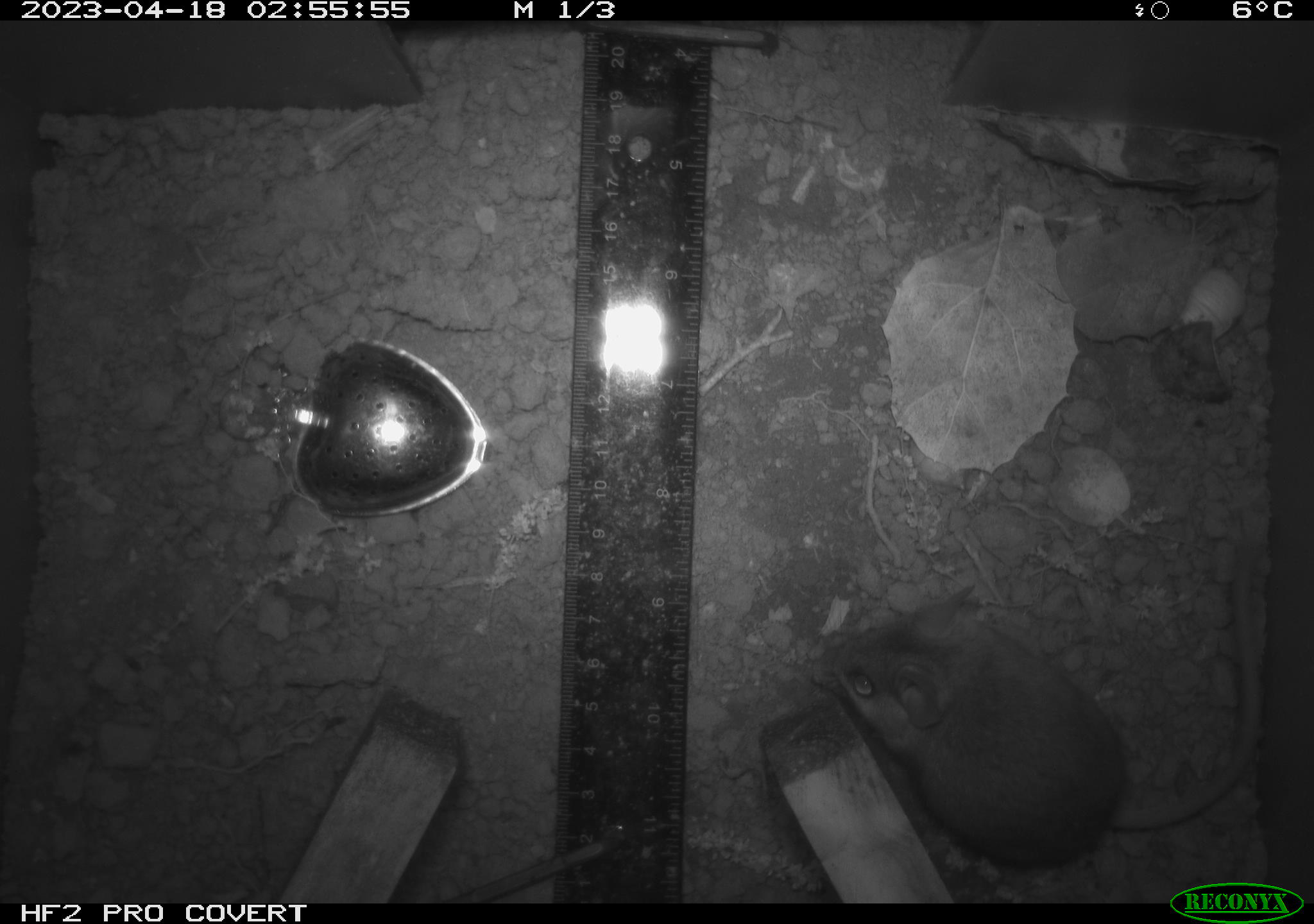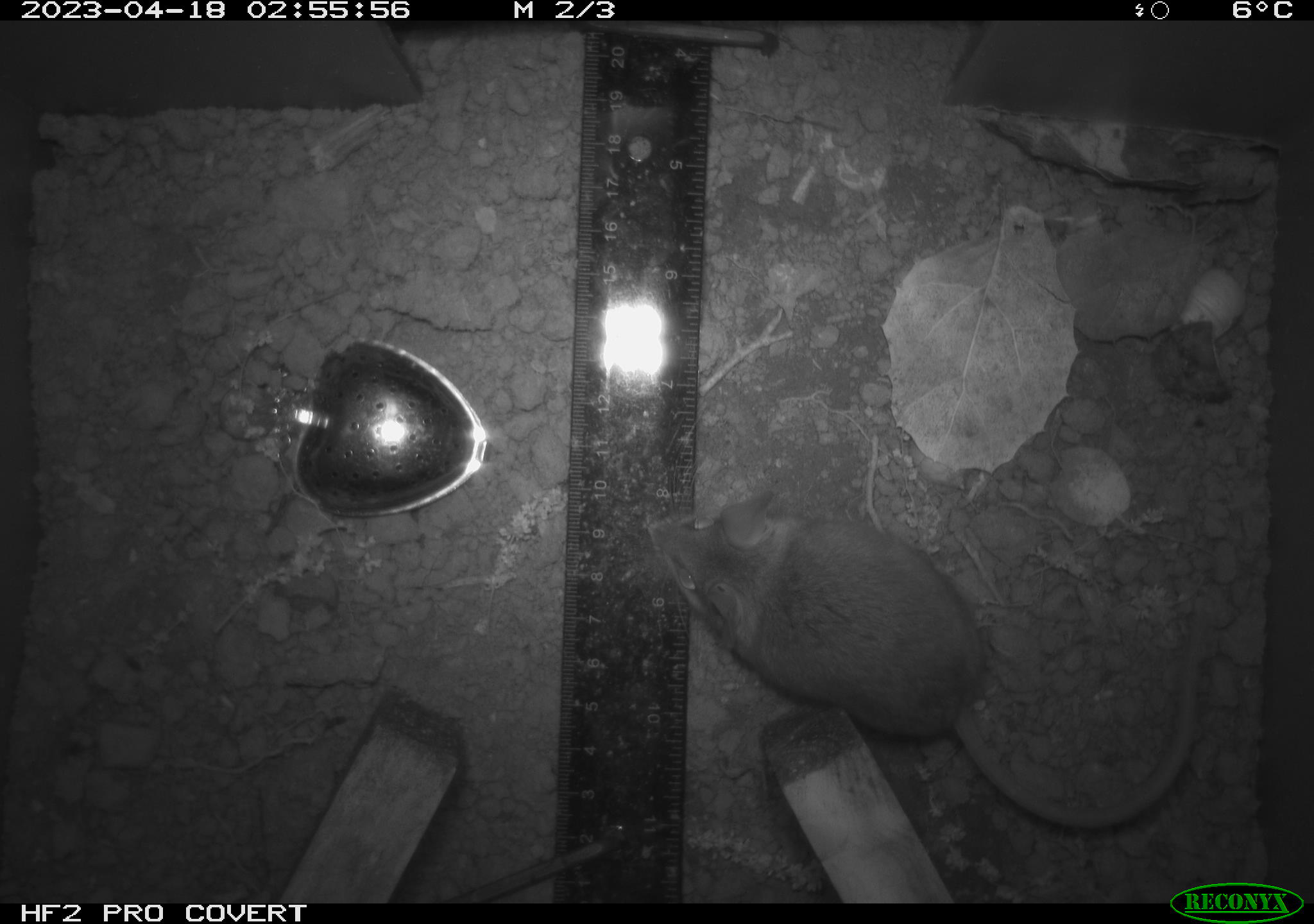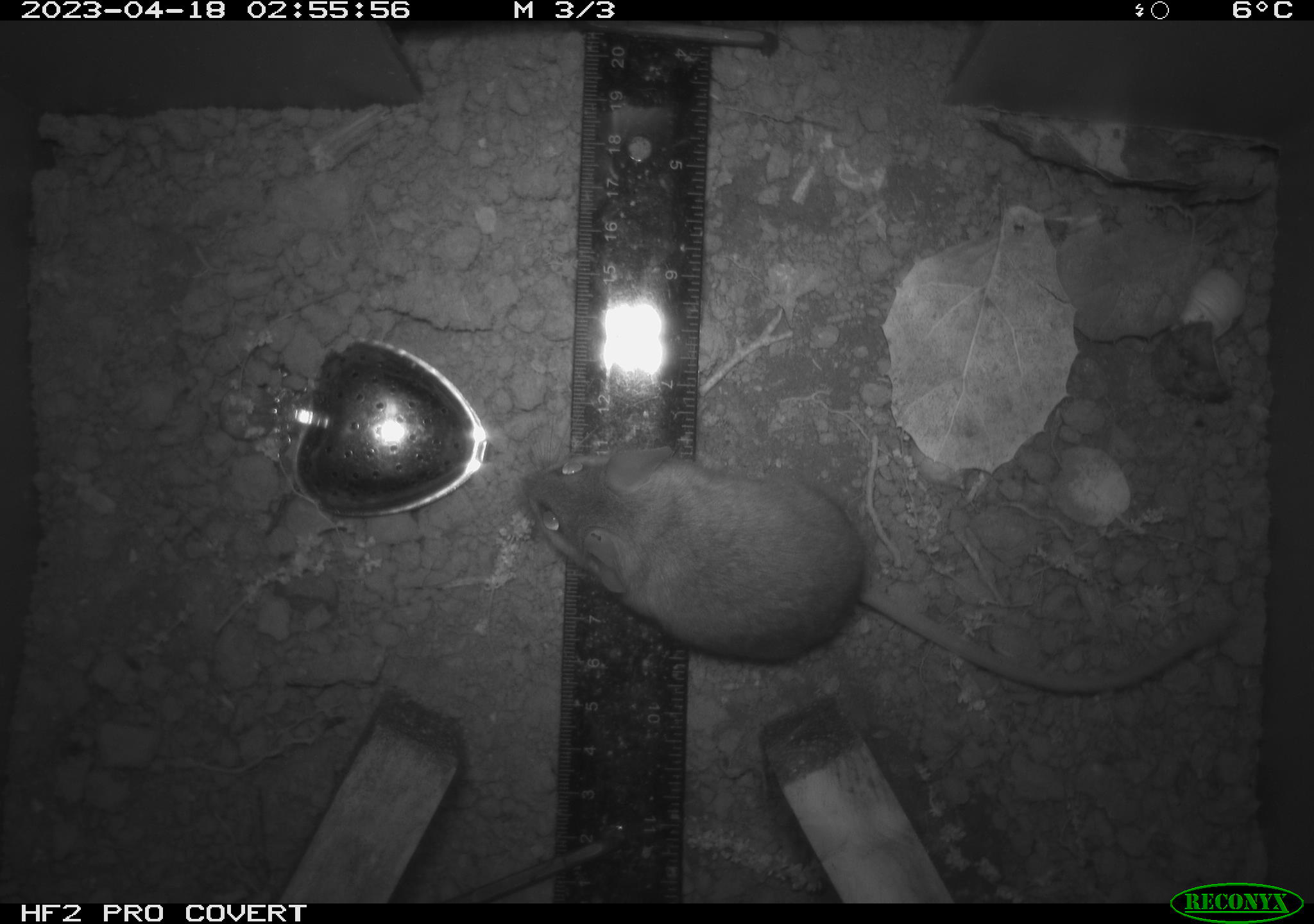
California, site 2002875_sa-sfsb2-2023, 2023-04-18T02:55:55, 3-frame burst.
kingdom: Animalia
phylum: Chordata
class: Mammalia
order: Rodentia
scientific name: Rodentia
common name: mouse species